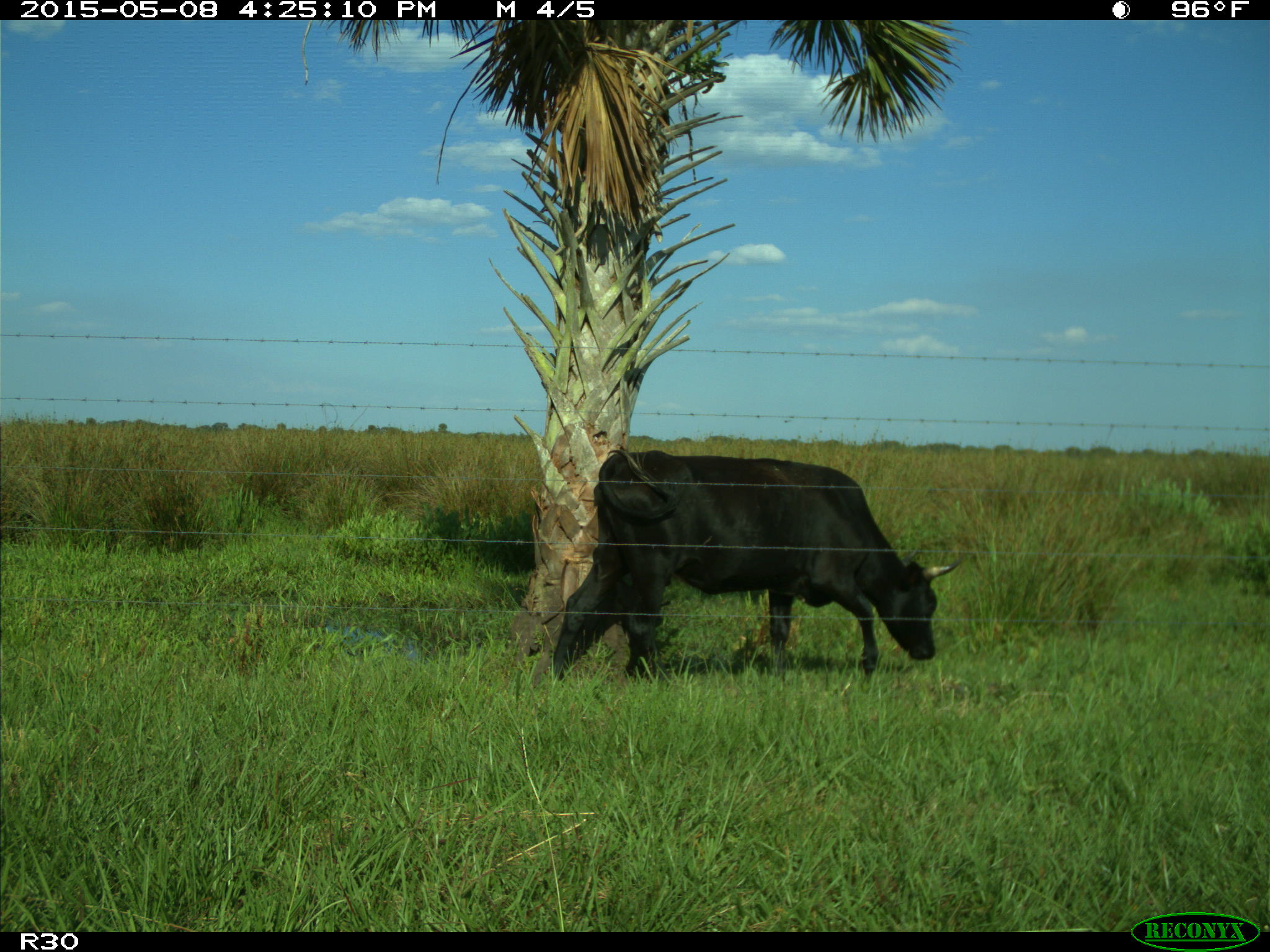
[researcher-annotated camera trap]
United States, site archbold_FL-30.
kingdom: Animalia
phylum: Chordata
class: Mammalia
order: Artiodactyla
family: Bovidae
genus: Bos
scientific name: Bos taurus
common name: domestic cow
Bos taurus (domestic cow).